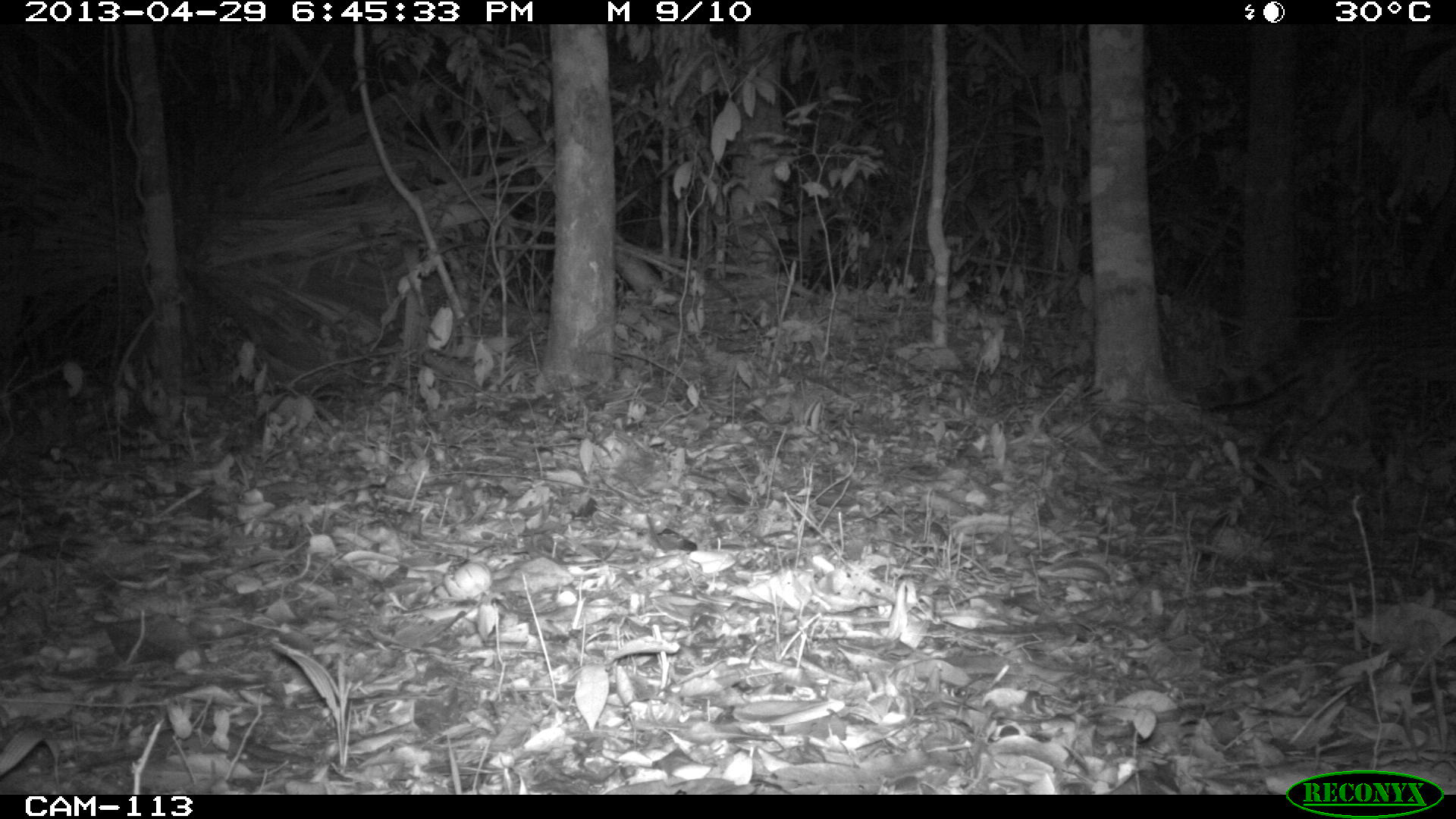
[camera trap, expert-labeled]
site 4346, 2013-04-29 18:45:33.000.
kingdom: Animalia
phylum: Chordata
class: Mammalia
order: Carnivora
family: Felidae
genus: Leopardus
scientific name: Leopardus wiedii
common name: margay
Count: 1.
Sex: female.